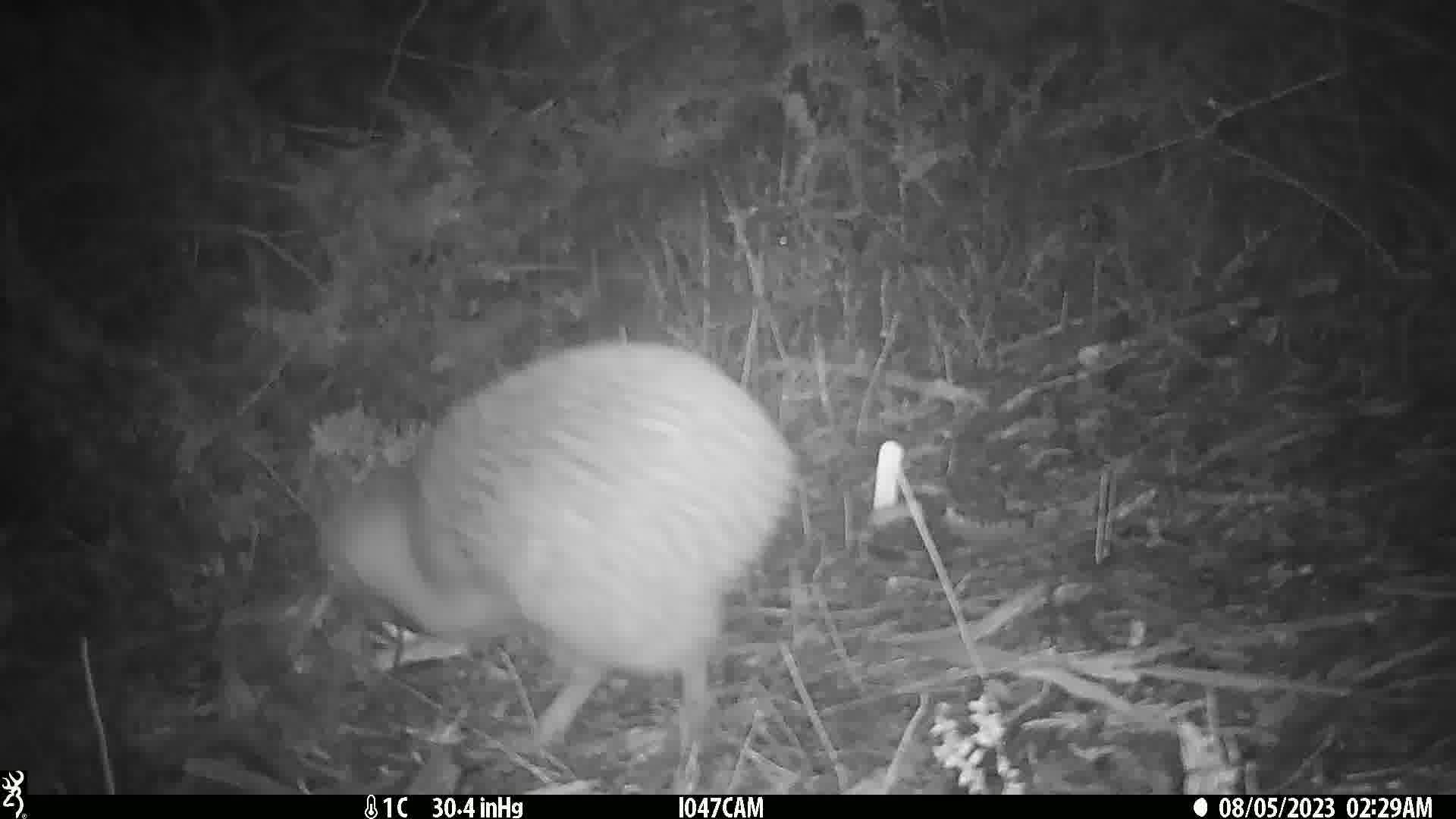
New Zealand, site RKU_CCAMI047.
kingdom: Animalia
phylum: Chordata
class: Aves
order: Apterygiformes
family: Apterygidae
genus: Apteryx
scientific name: Apteryx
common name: kiwi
Kiwi (Apteryx).